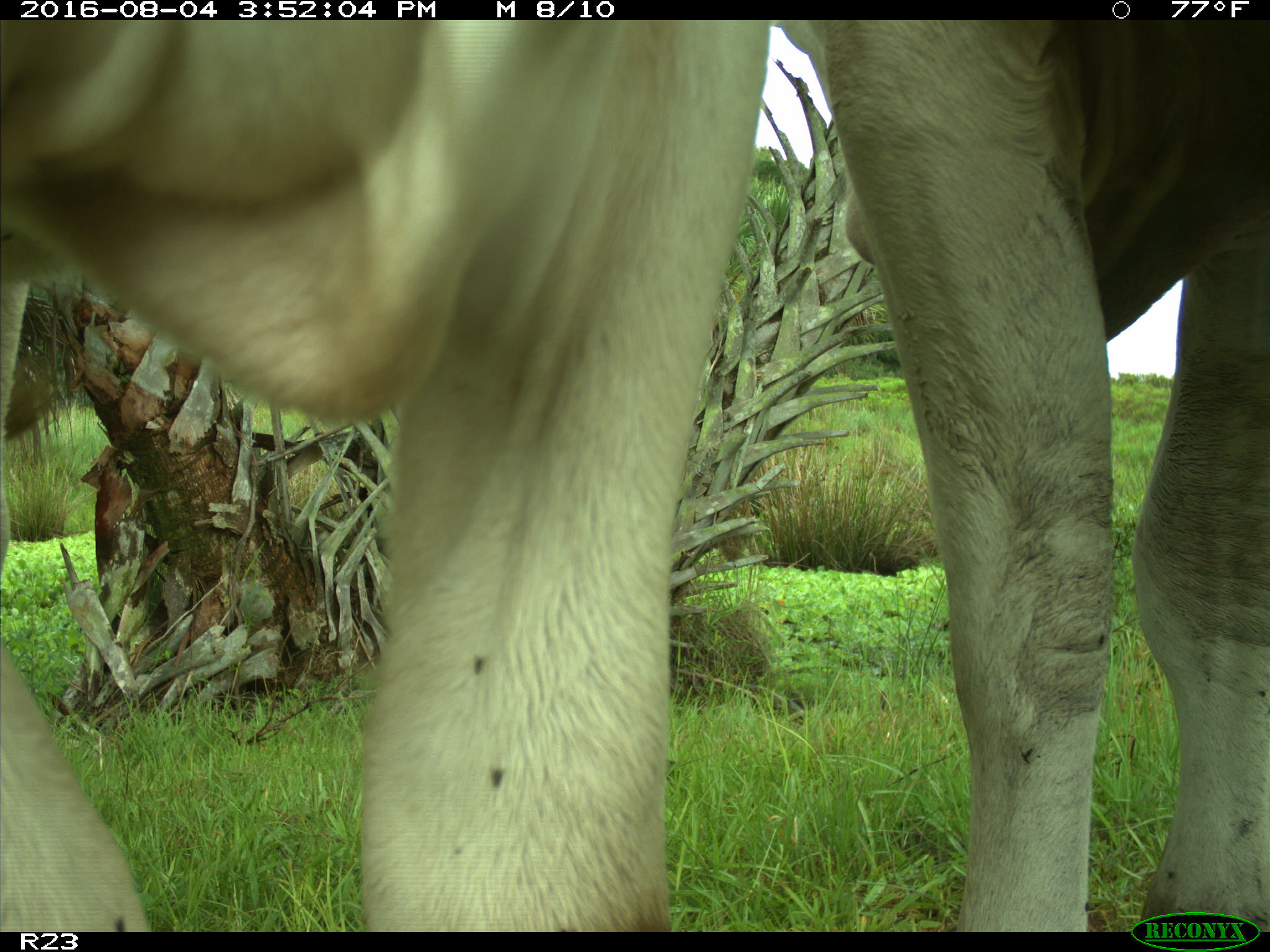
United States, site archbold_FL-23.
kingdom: Animalia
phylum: Chordata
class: Mammalia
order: Artiodactyla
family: Bovidae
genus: Bos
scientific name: Bos taurus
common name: domestic cow